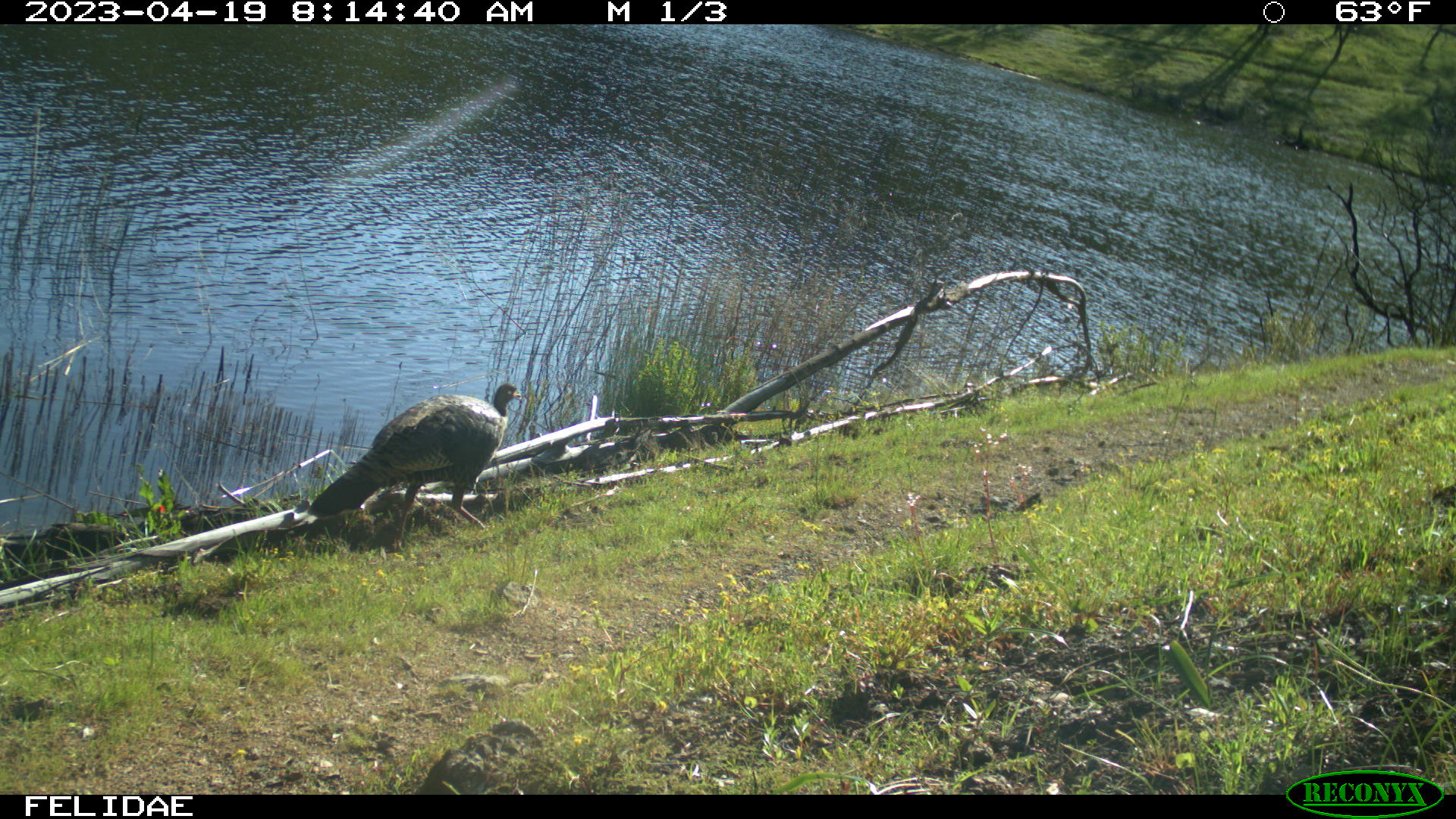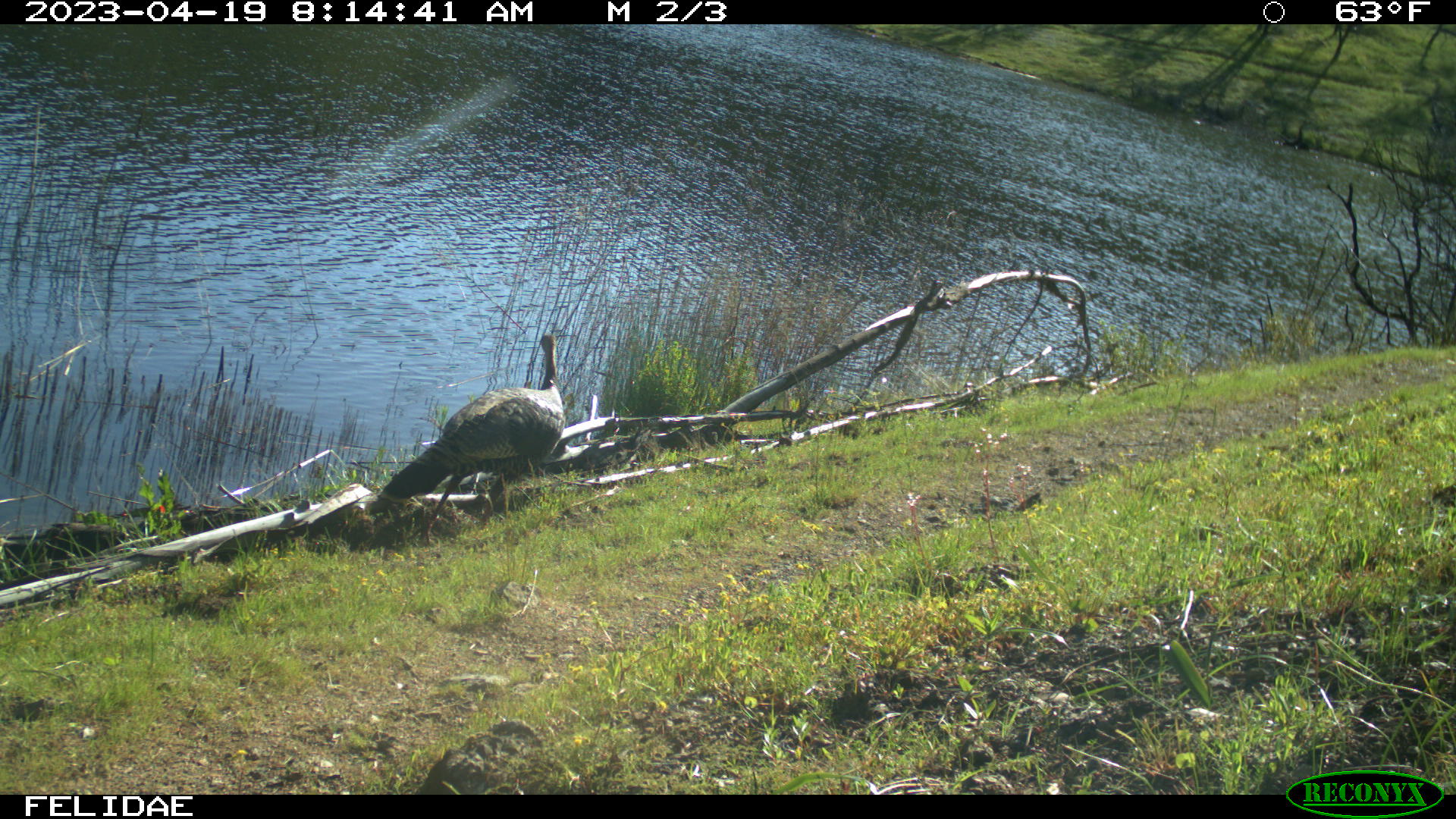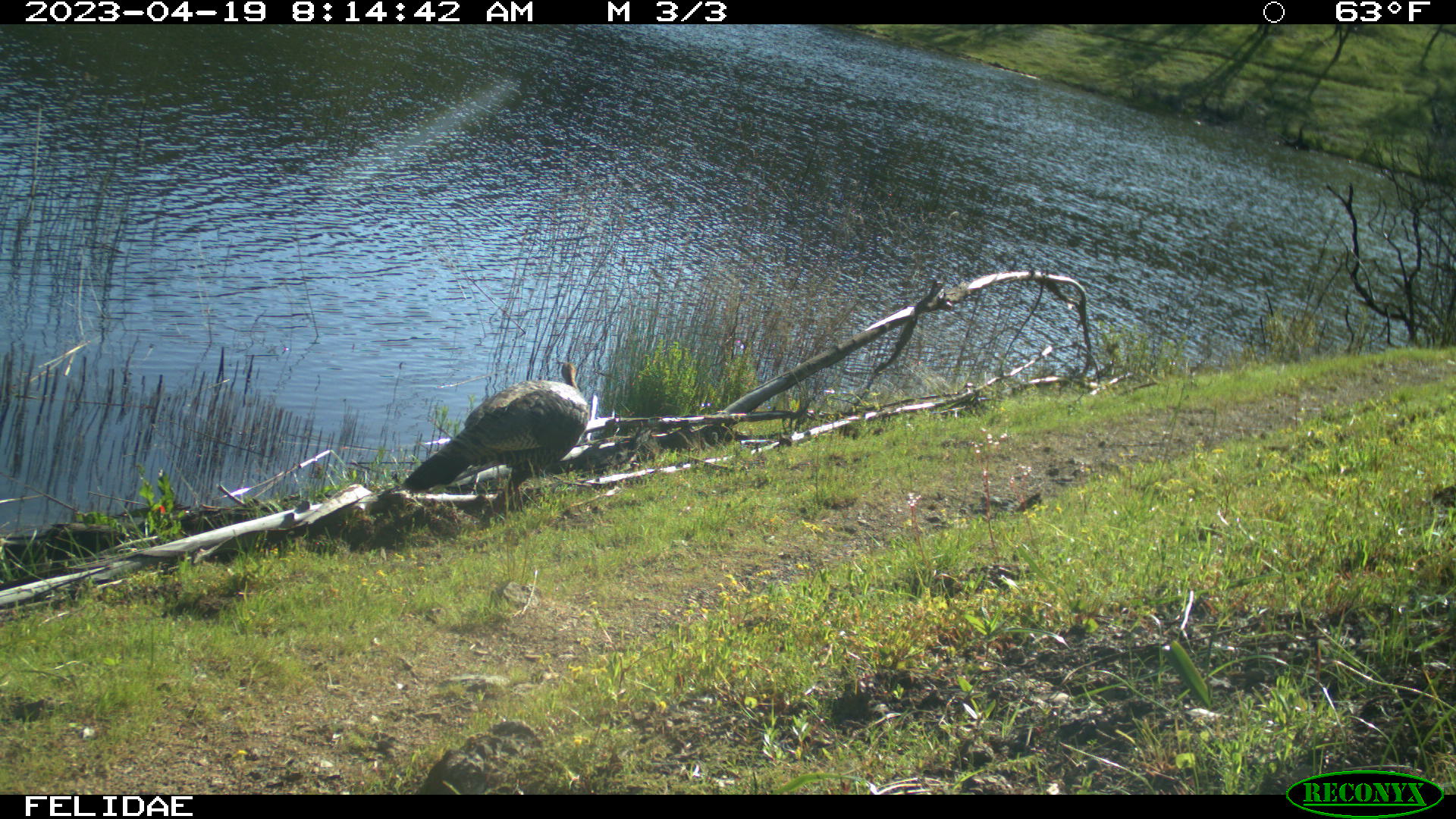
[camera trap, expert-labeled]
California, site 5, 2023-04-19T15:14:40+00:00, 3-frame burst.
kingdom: Animalia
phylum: Chordata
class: Aves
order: Galliformes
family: Phasianidae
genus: Meleagris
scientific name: Meleagris gallopavo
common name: turkey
Turkey (Meleagris gallopavo).